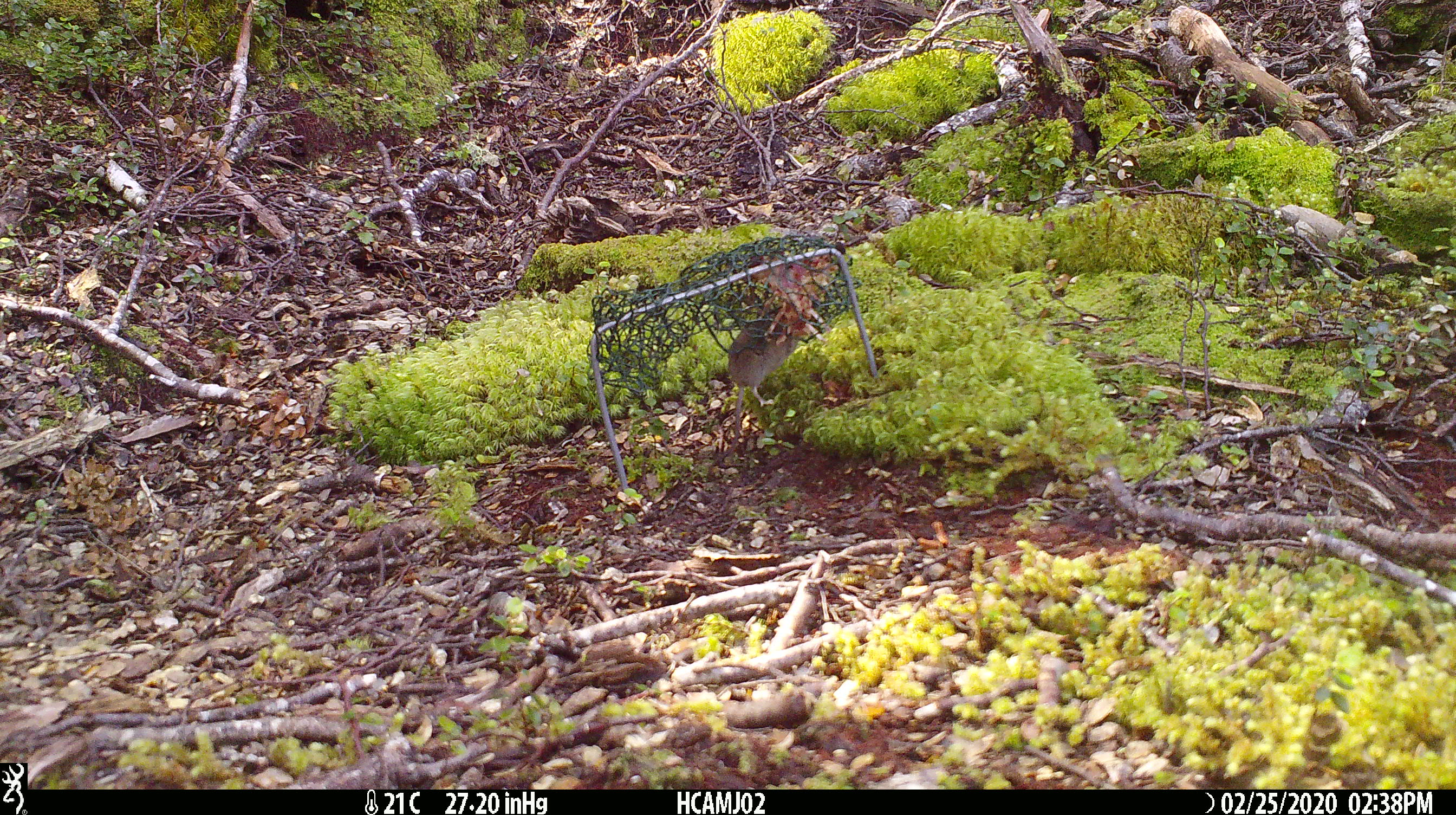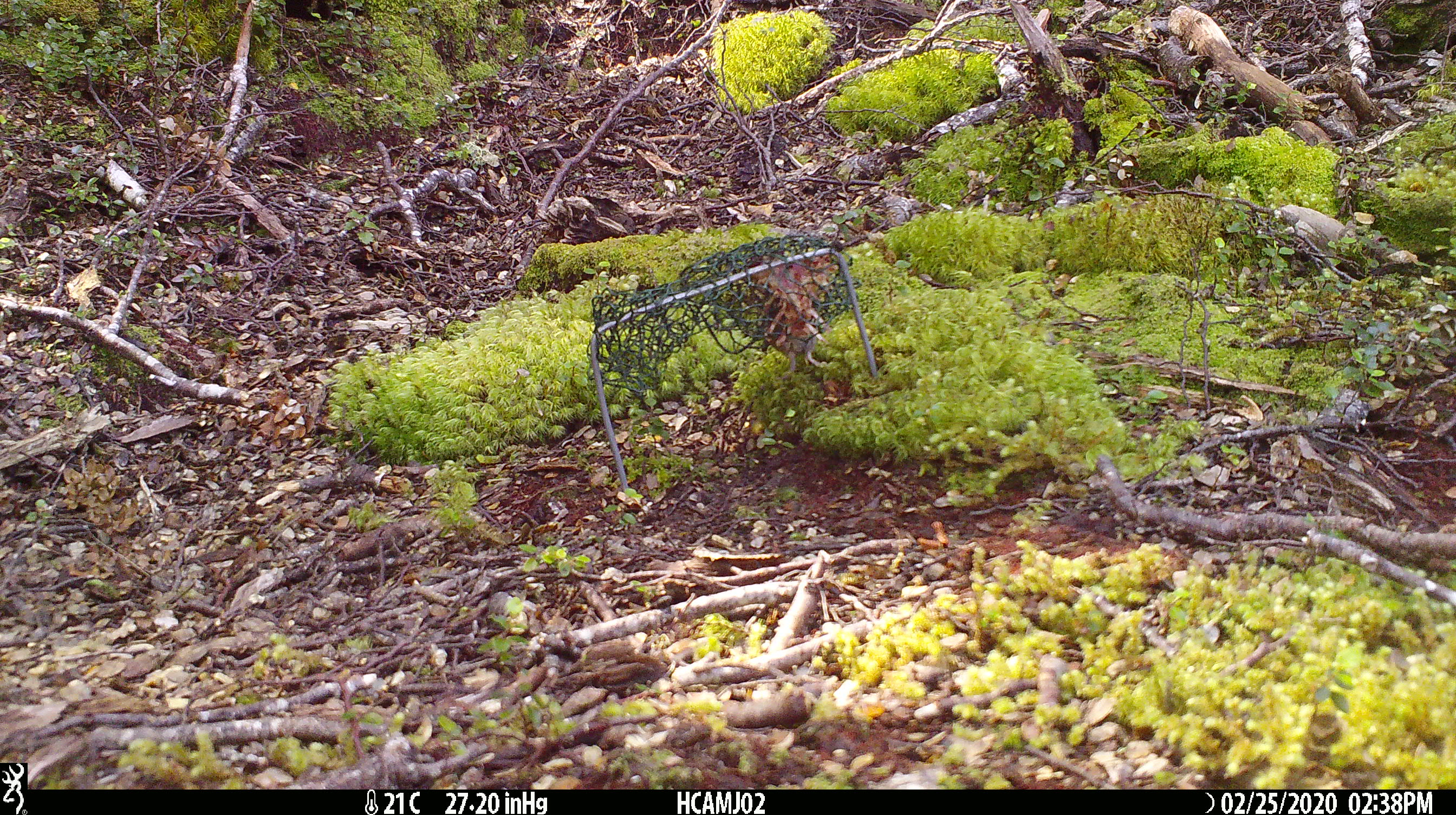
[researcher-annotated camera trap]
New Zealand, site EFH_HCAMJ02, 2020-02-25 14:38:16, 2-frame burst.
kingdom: Animalia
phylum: Chordata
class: Mammalia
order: Rodentia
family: Muridae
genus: Mus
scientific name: Mus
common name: mouse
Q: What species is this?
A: Mouse (Mus).